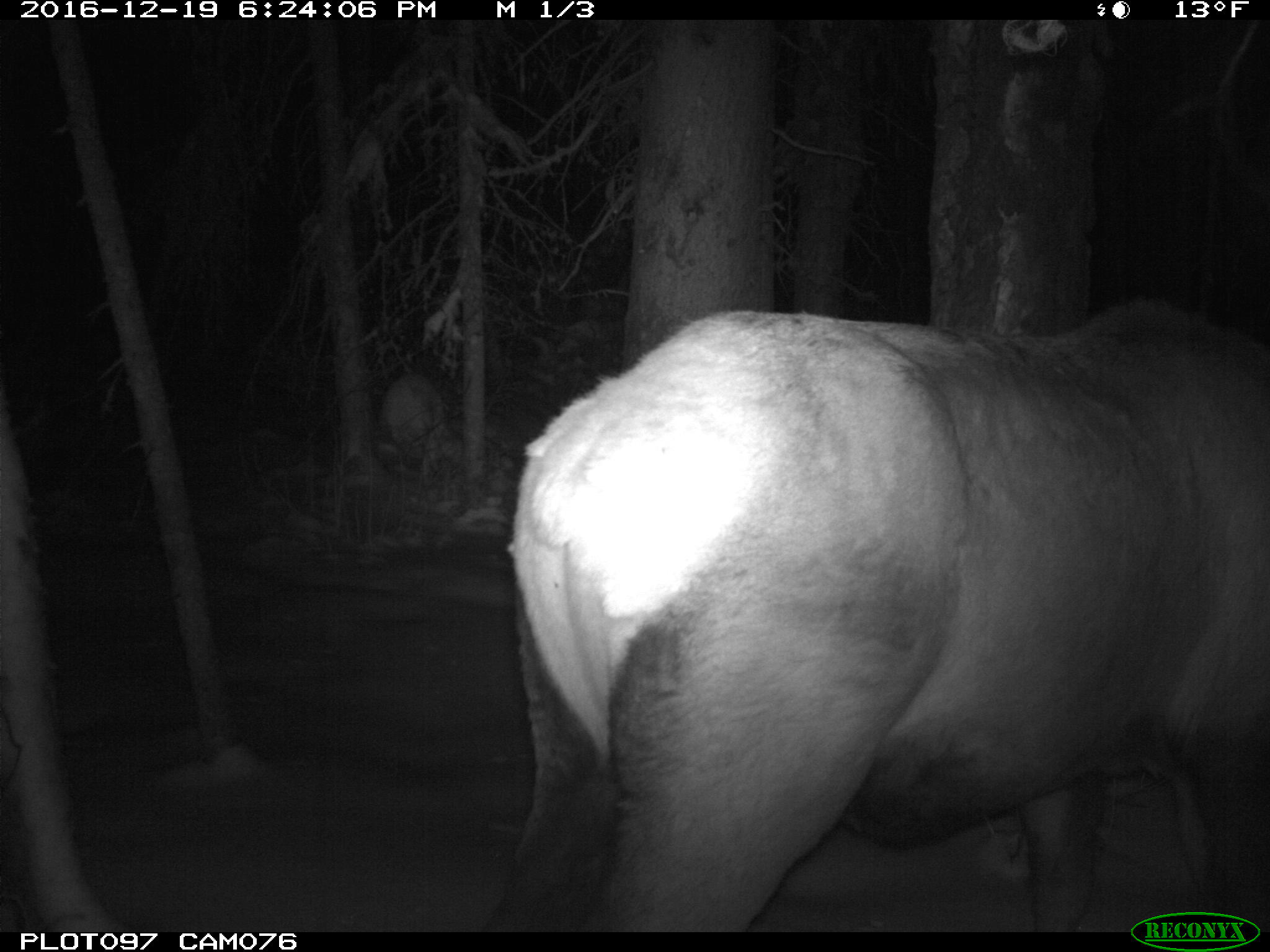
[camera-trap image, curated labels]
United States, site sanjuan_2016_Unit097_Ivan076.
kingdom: Animalia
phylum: Chordata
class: Mammalia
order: Artiodactyla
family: Cervidae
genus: Cervus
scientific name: Cervus elaphus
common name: red deer